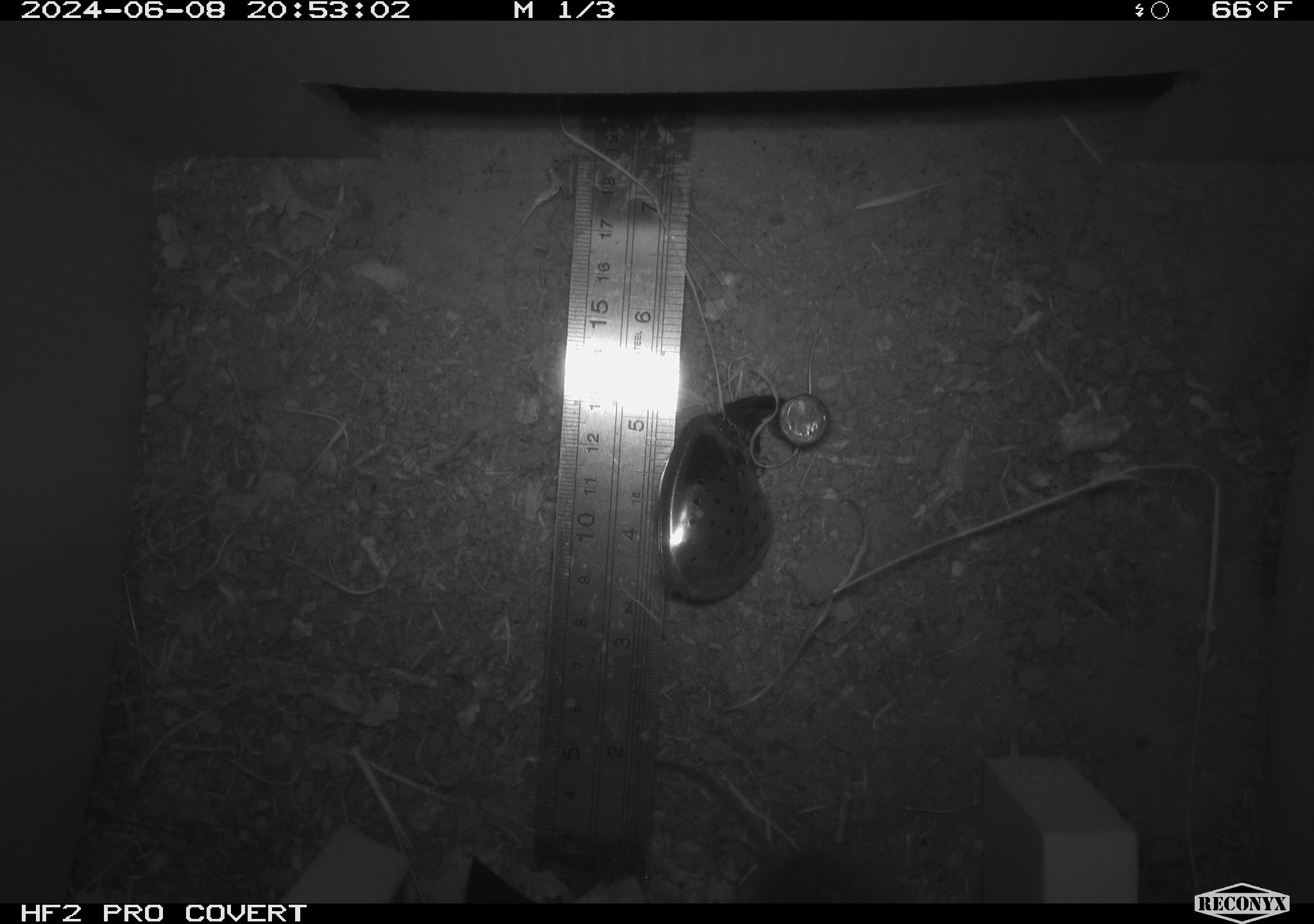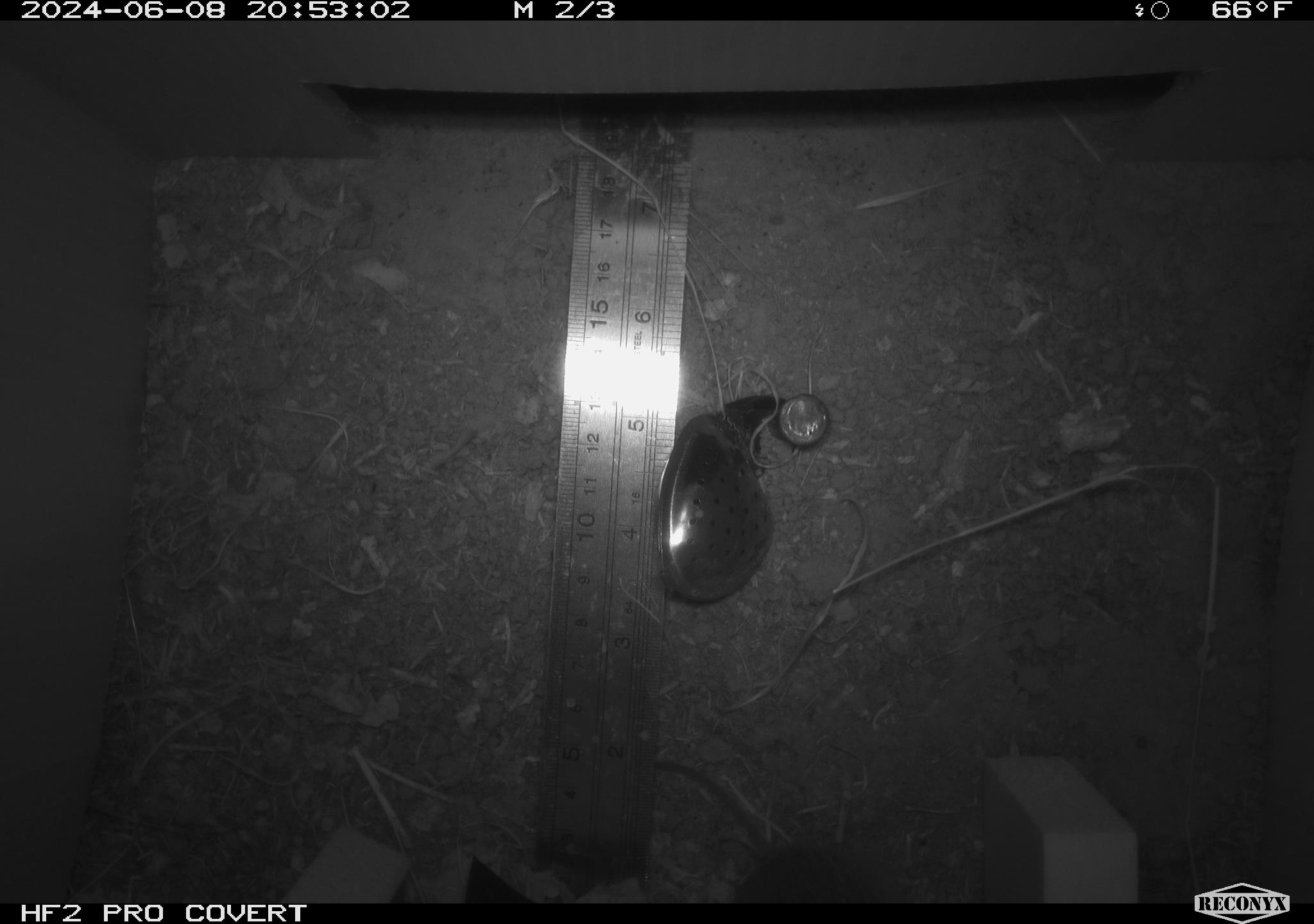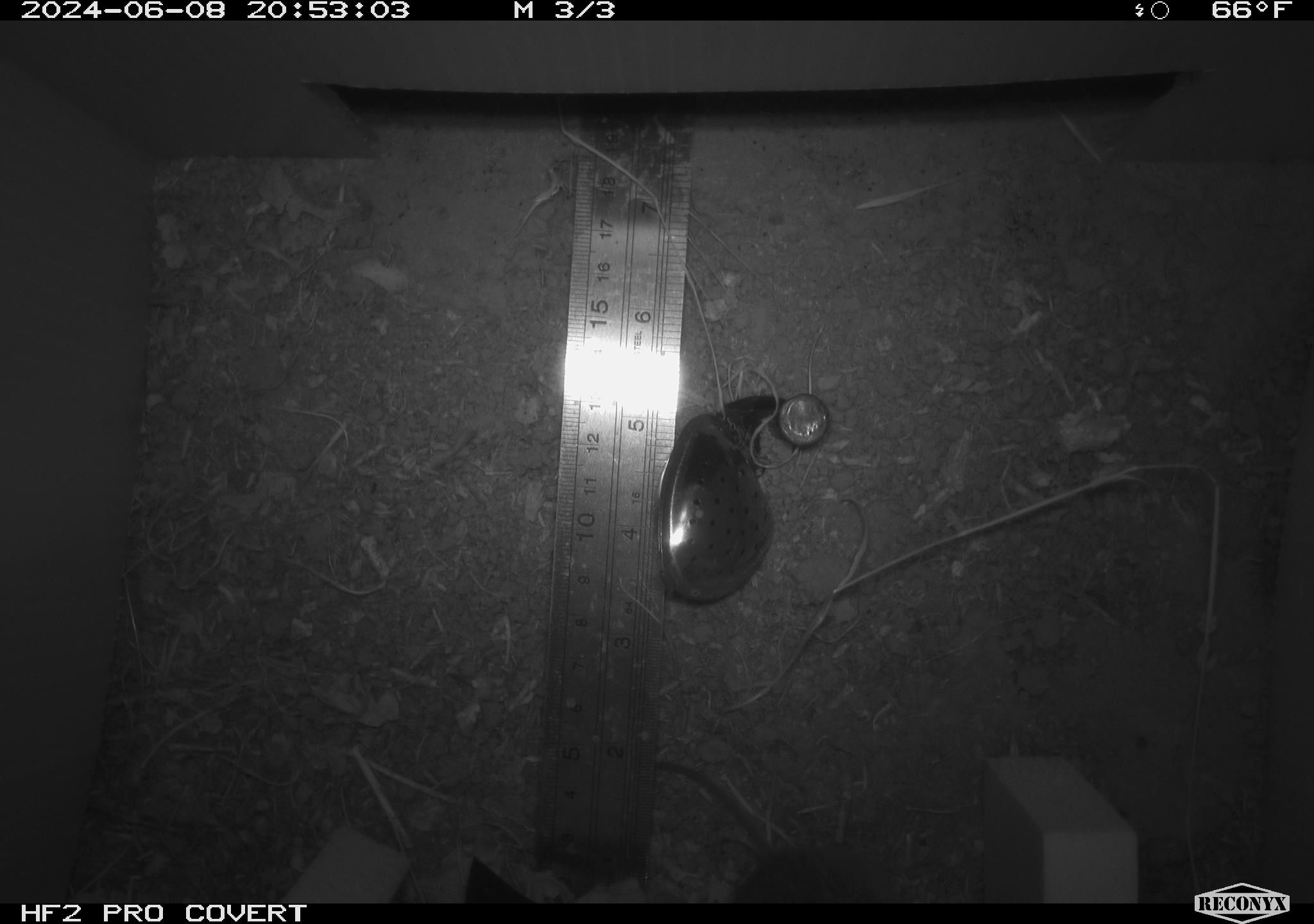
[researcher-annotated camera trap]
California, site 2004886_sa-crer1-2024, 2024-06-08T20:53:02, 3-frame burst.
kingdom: Animalia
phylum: Chordata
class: Mammalia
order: Rodentia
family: Cricetidae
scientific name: Arvicolinae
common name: voles, lemmings, and muskrats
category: arvicolinae subfamily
Arvicolinae subfamily (voles, lemmings, and muskrats) (Arvicolinae).